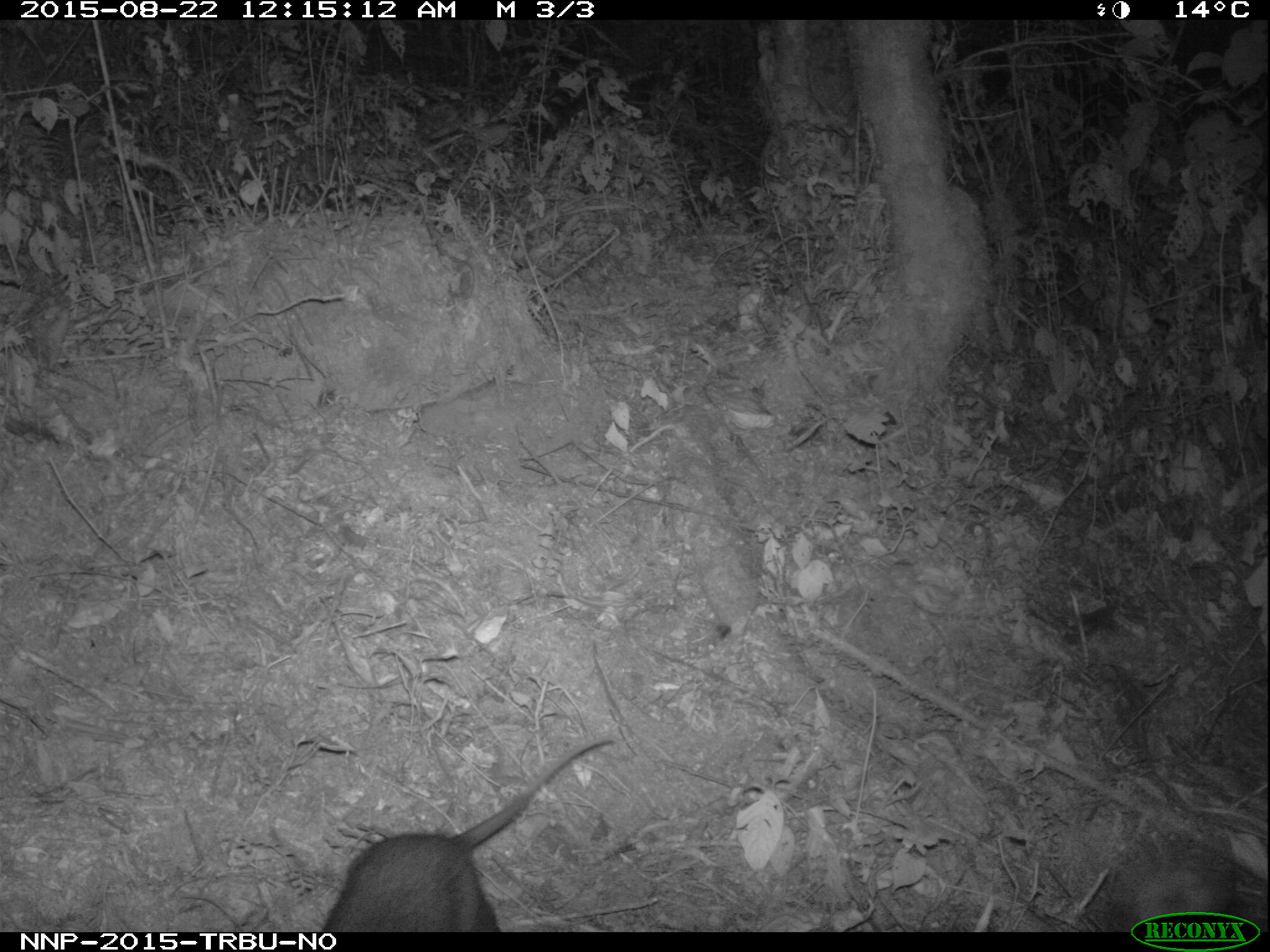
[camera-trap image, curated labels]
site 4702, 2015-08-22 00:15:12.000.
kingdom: Animalia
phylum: Chordata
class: Mammalia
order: Rodentia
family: Nesomyidae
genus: Cricetomys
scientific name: Cricetomys gambianus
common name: african giant pouched rat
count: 1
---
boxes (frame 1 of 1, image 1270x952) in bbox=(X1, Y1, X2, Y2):
cricetomys gambianus: bbox=(321, 738, 612, 931)